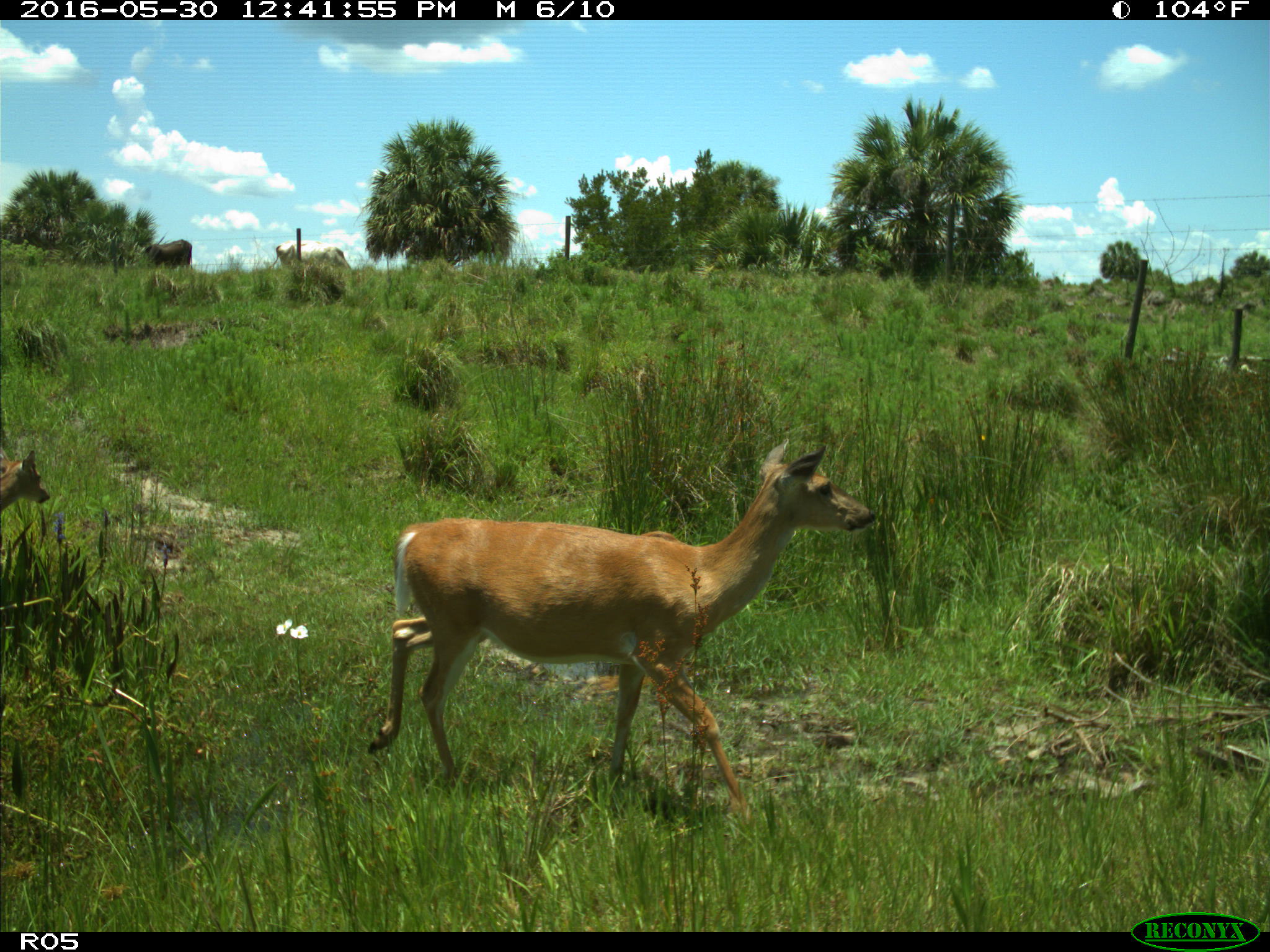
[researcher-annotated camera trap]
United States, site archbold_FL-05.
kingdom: Animalia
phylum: Chordata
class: Mammalia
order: Artiodactyla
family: Cervidae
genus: Odocoileus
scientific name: Odocoileus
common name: deer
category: unidentified deer